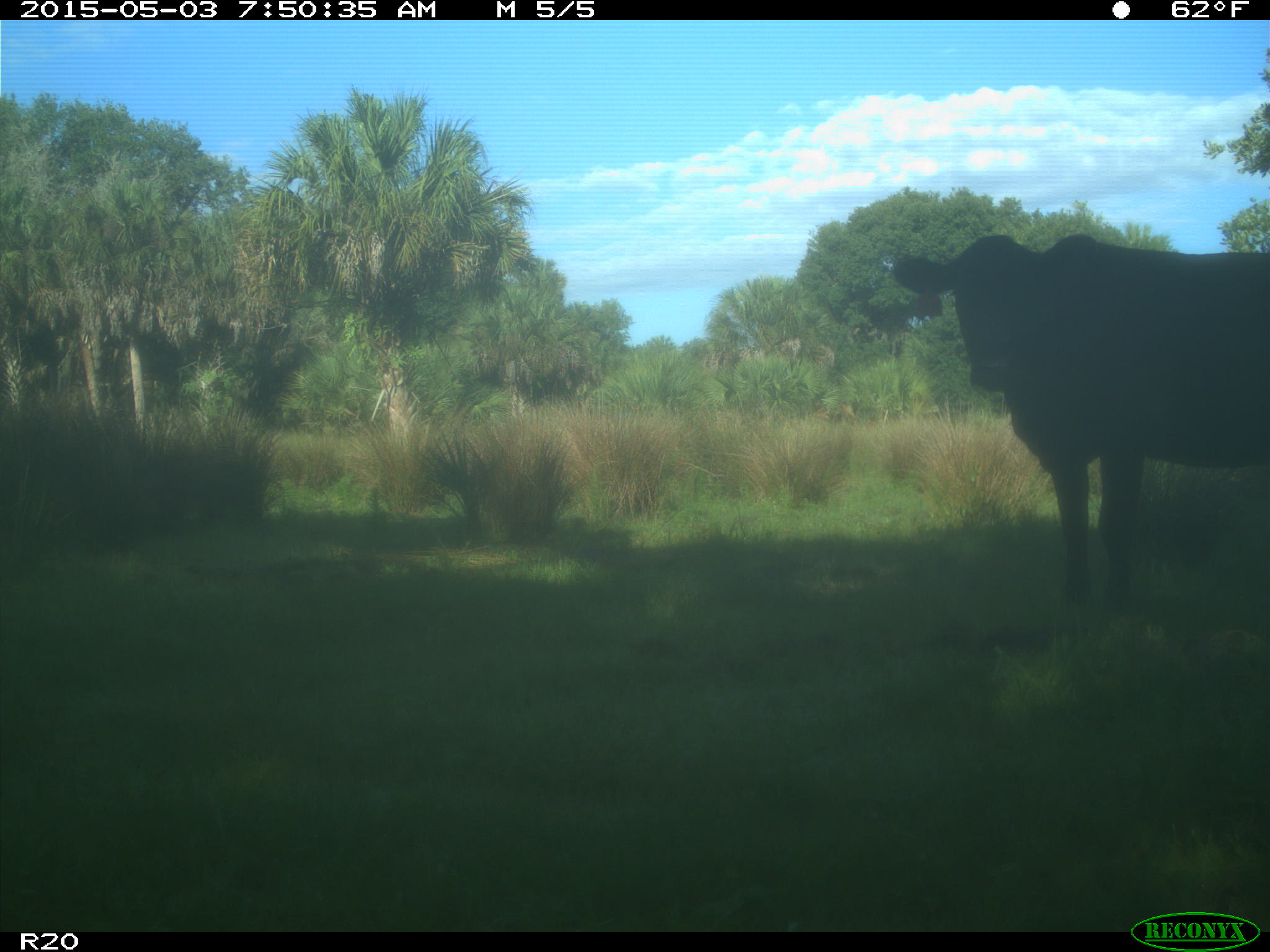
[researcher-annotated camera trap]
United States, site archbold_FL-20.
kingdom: Animalia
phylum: Chordata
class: Mammalia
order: Artiodactyla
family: Bovidae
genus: Bos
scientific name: Bos taurus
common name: domestic cow